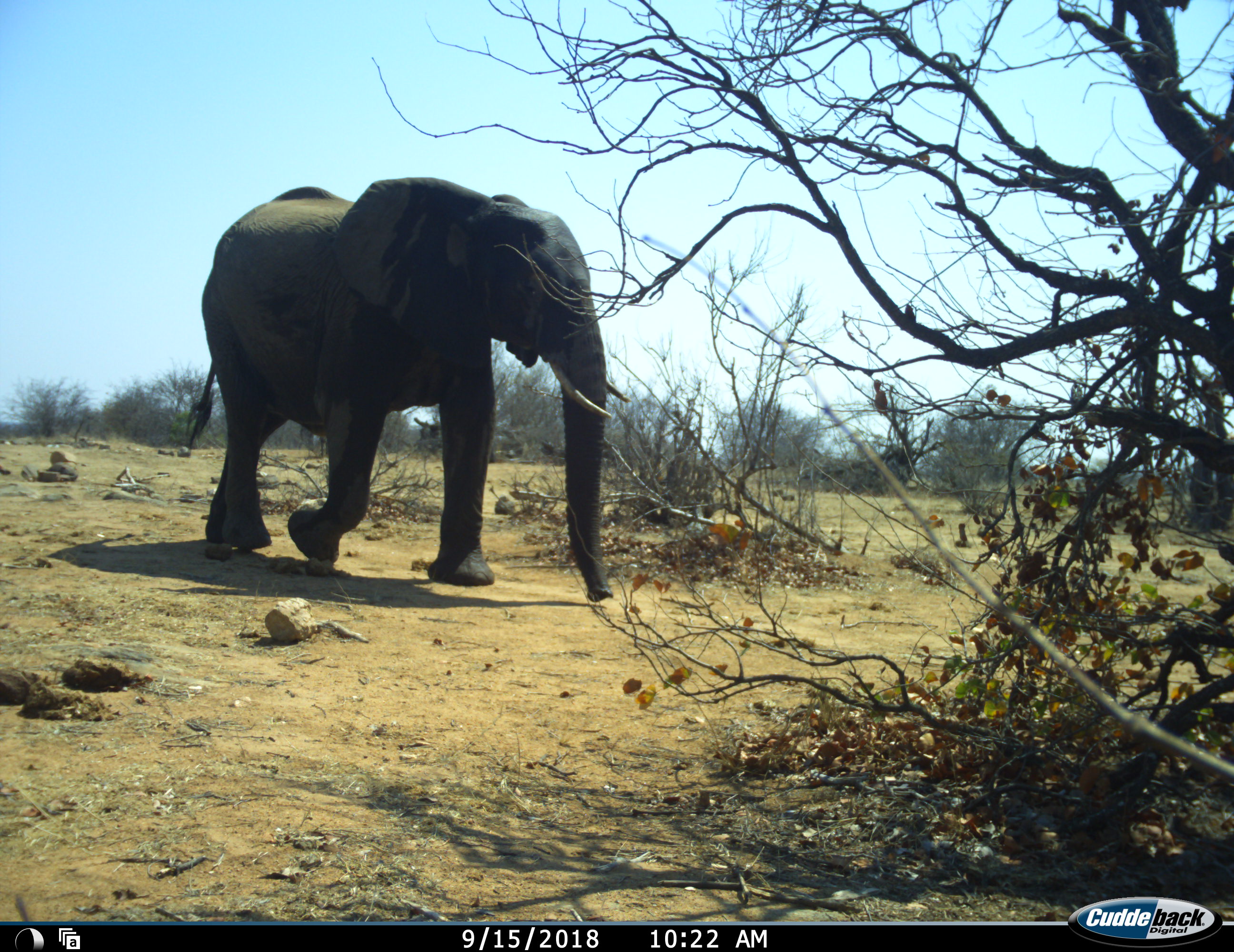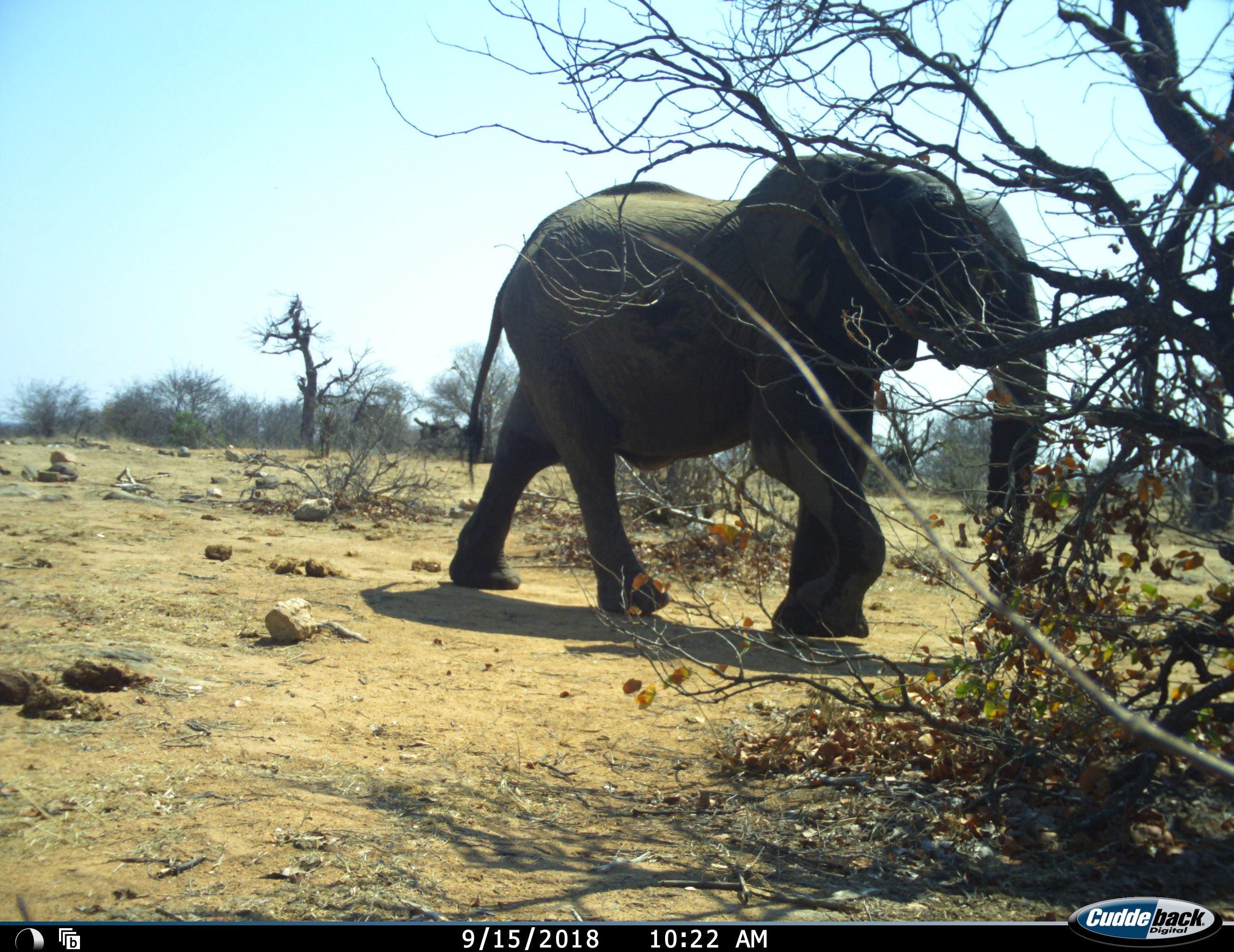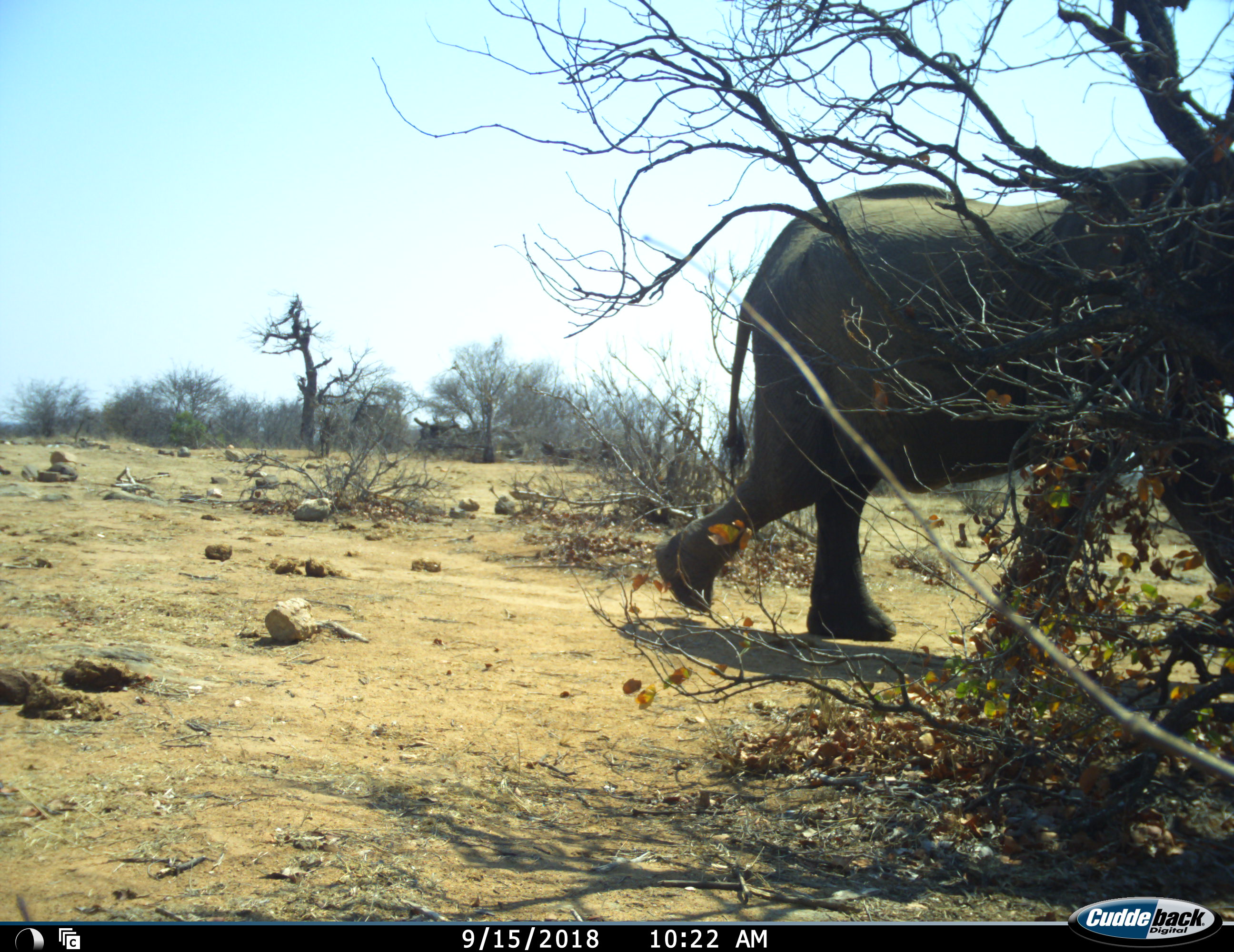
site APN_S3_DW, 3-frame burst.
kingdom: Animalia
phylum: Chordata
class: Mammalia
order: Proboscidea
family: Elephantidae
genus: Loxodonta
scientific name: Loxodonta africana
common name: african bush elephant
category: elephant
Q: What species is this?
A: Elephant (african bush elephant) (Loxodonta africana).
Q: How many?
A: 1.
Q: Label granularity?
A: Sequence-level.